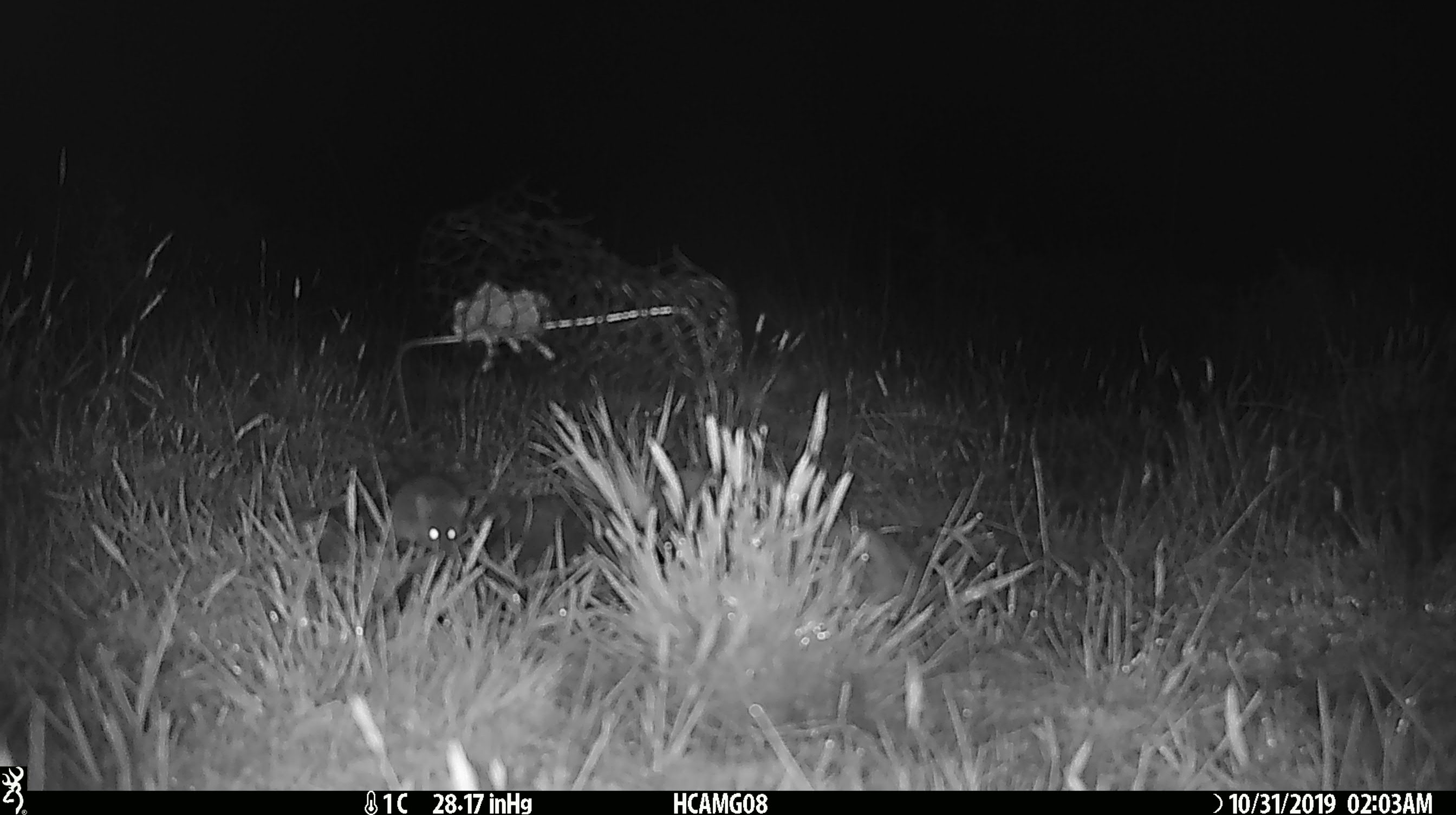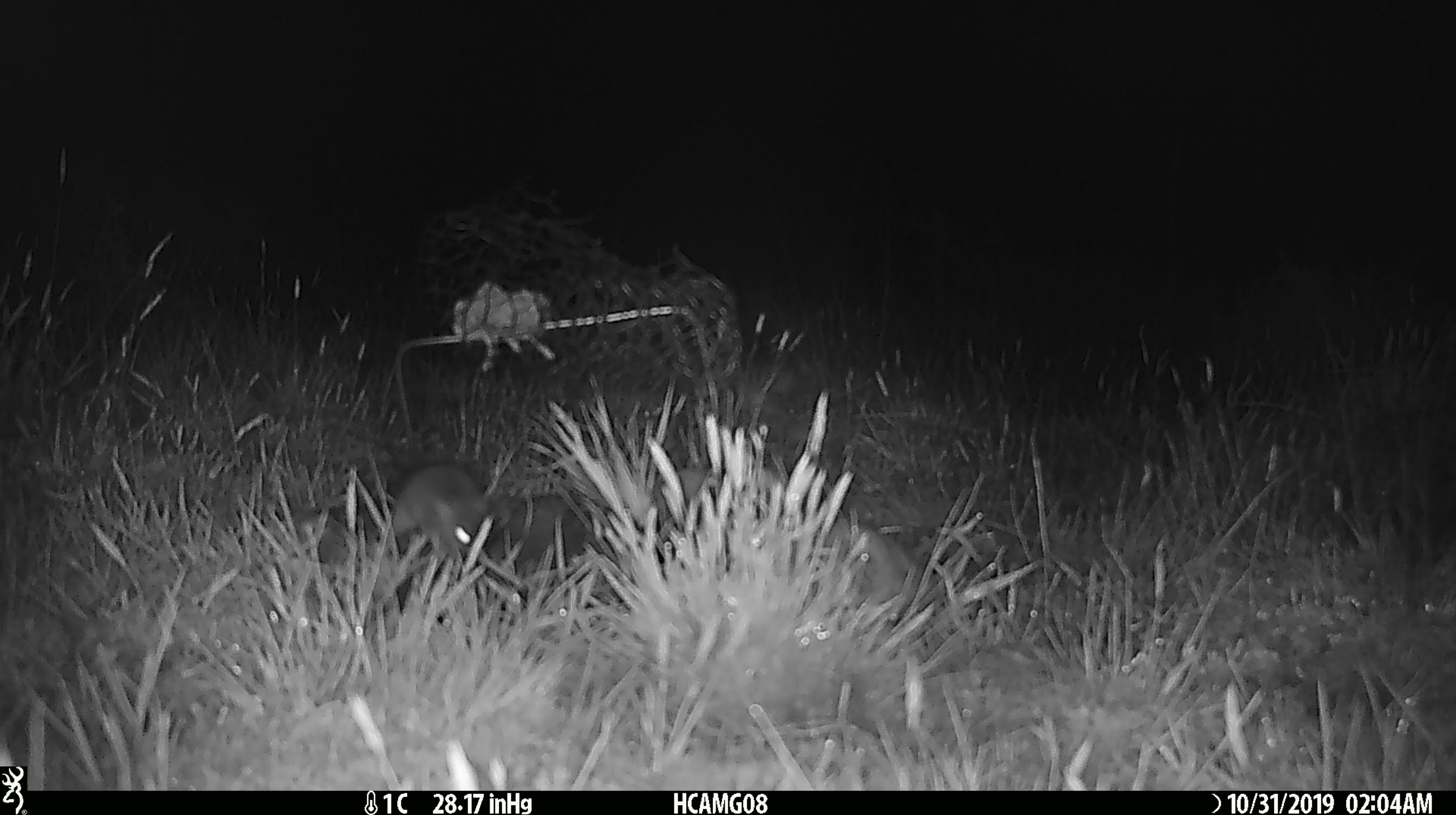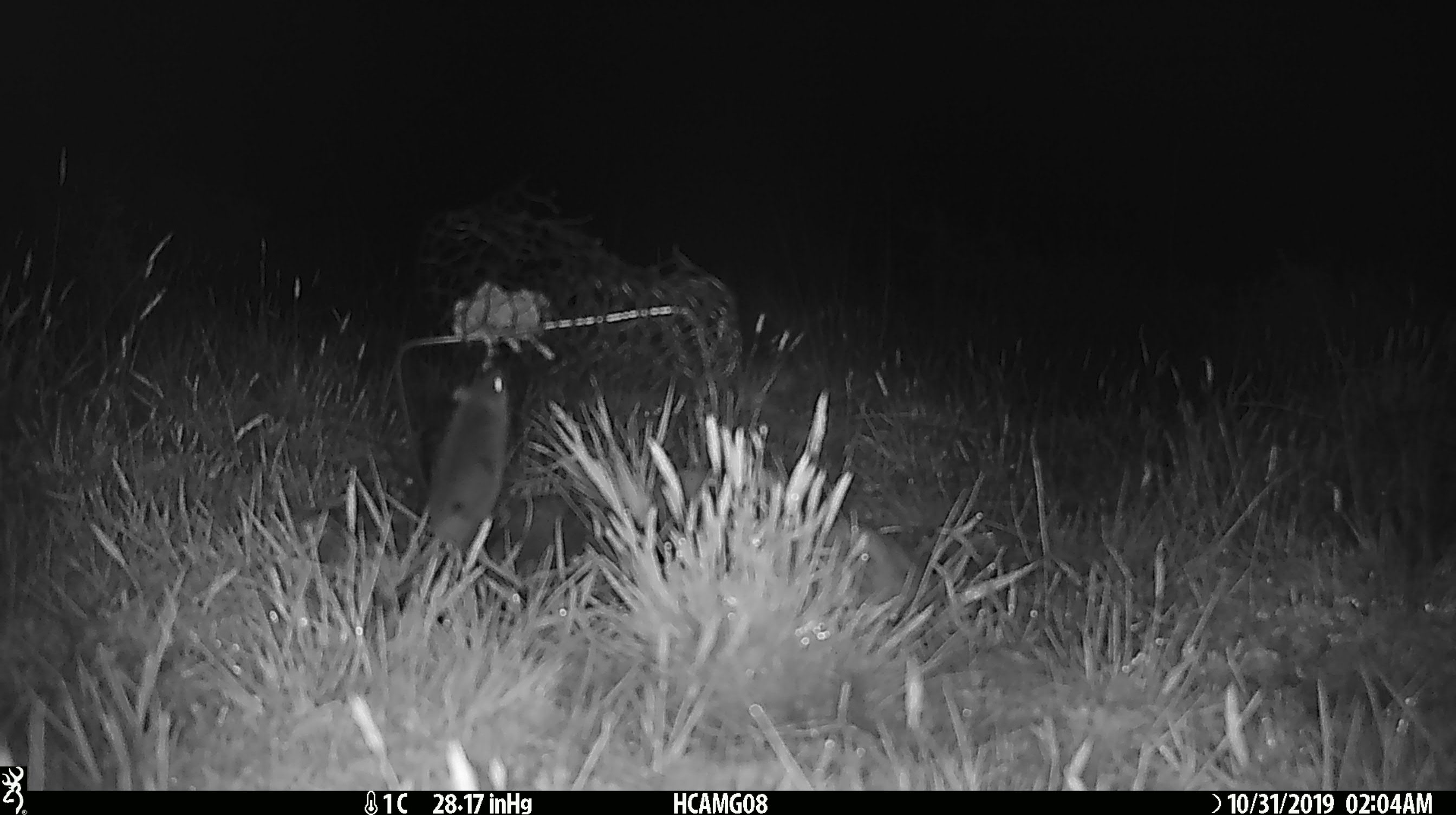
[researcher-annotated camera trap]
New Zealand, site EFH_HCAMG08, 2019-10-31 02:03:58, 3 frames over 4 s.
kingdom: Animalia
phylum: Chordata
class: Mammalia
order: Rodentia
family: Muridae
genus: Mus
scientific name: Mus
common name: mouse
Mouse (Mus).